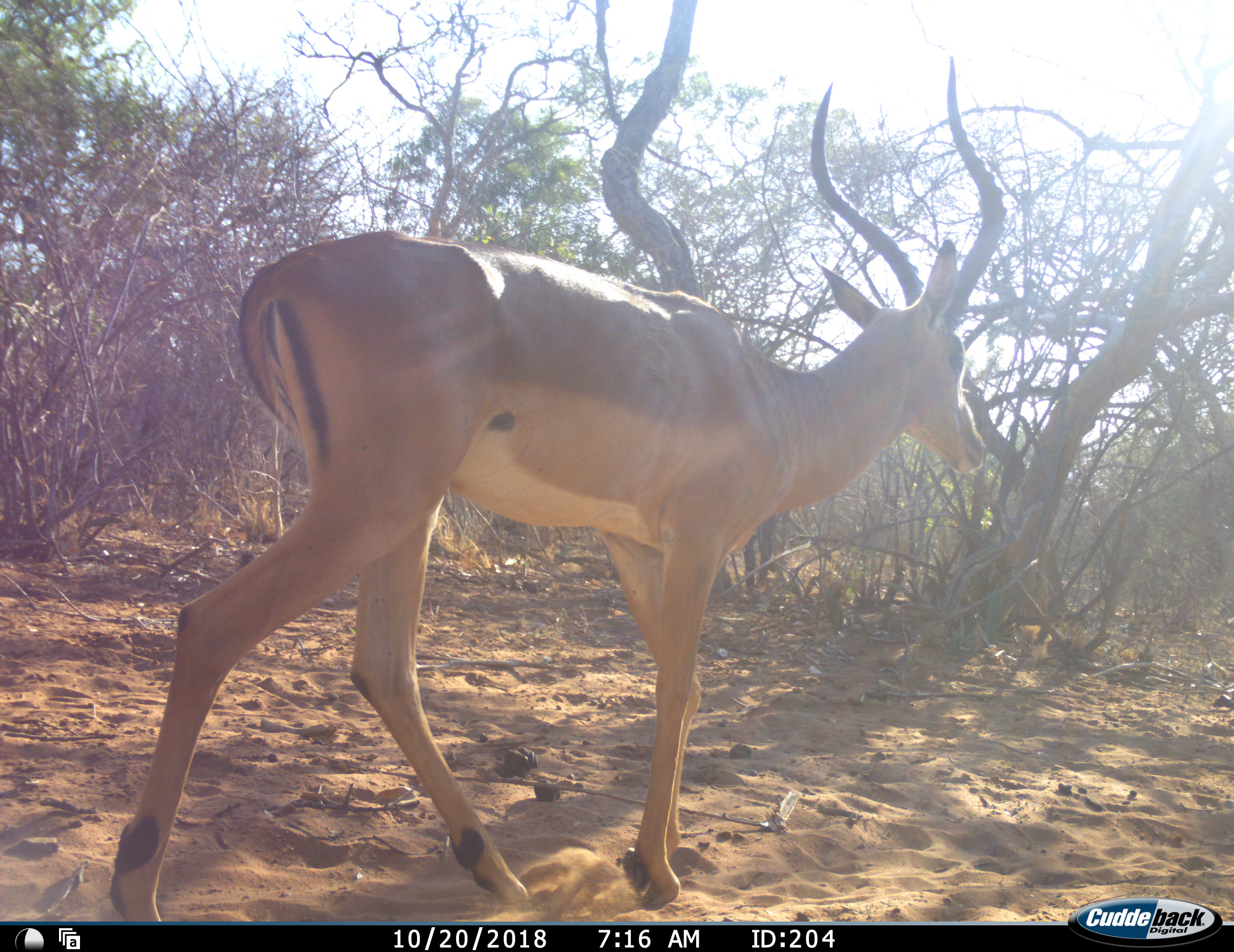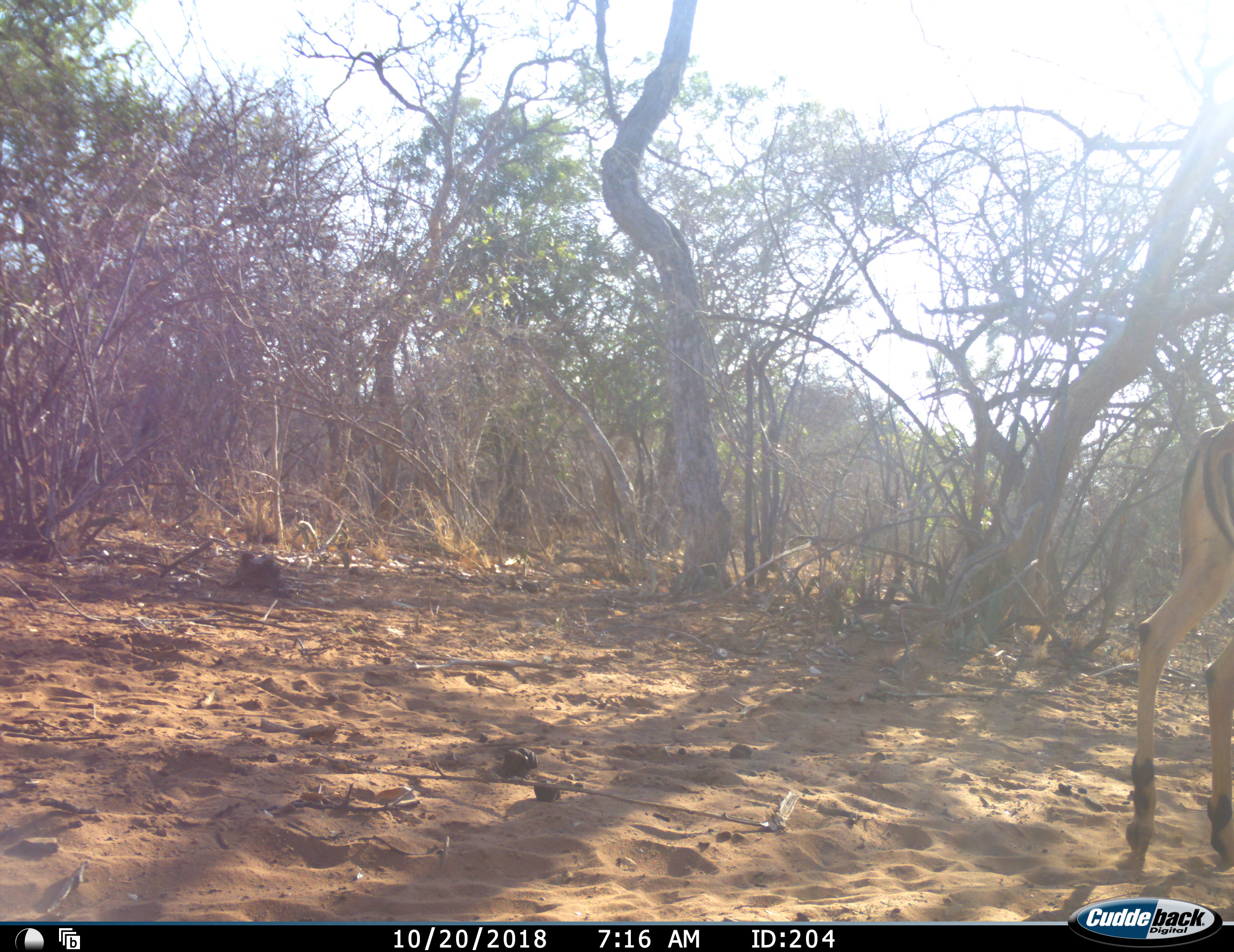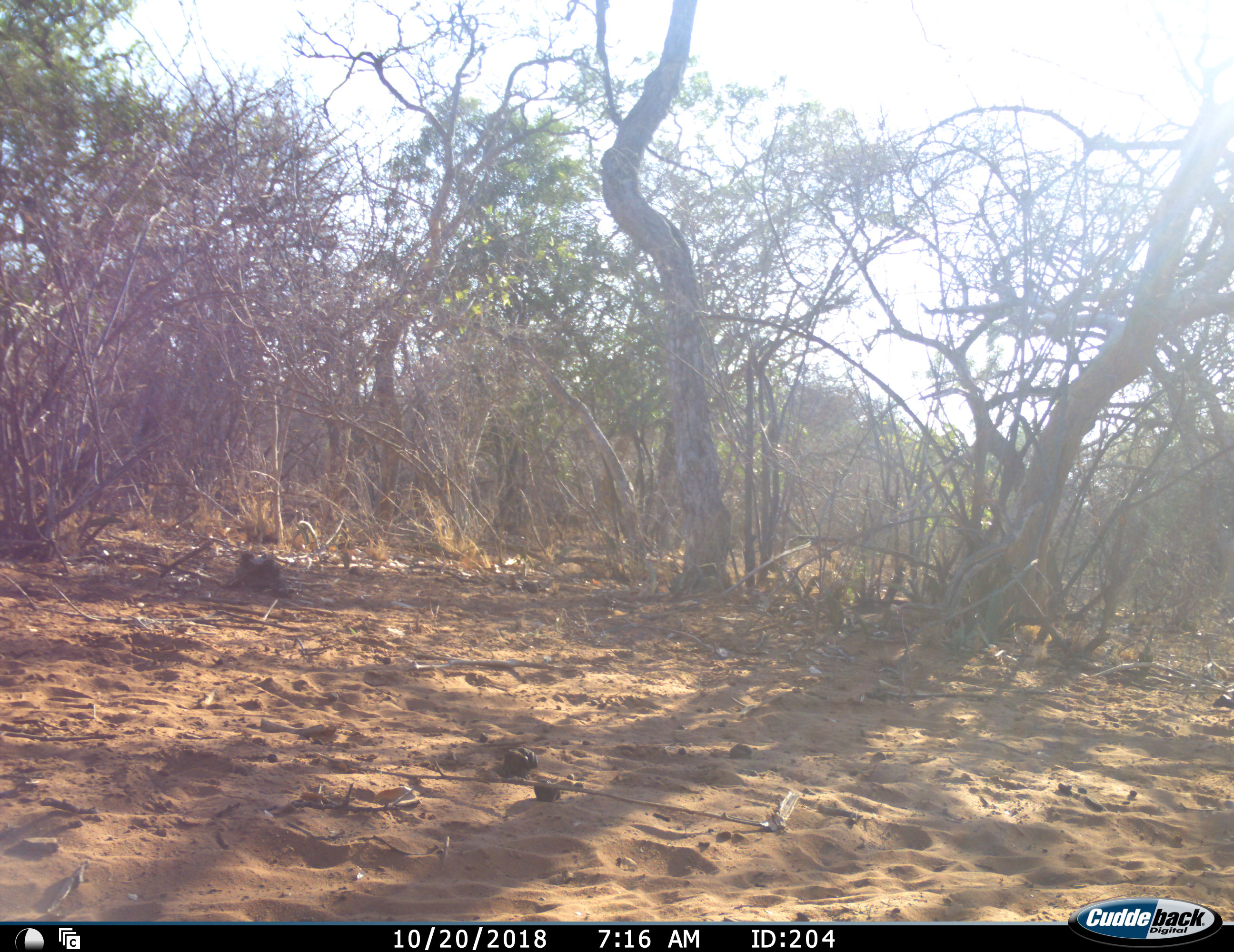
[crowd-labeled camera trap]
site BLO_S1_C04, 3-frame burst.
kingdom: Animalia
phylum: Chordata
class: Mammalia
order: Artiodactyla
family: Bovidae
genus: Aepyceros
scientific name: Aepyceros melampus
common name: impala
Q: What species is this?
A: Impala (Aepyceros melampus).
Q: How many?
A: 1.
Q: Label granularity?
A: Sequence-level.